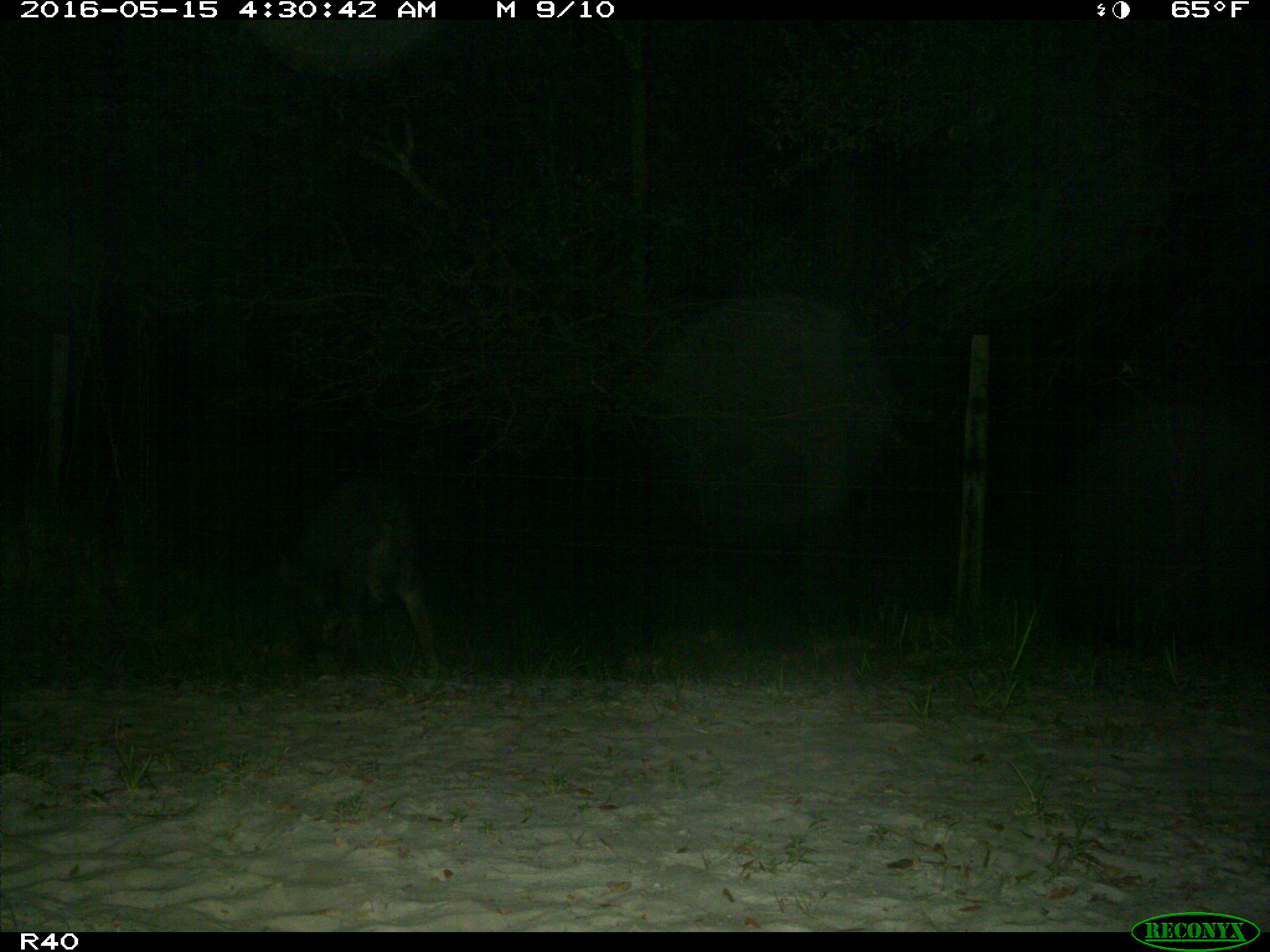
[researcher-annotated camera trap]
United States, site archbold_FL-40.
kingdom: Animalia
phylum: Chordata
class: Mammalia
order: Artiodactyla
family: Suidae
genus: Sus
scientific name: Sus scrofa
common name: wild boar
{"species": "Sus scrofa (wild boar)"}